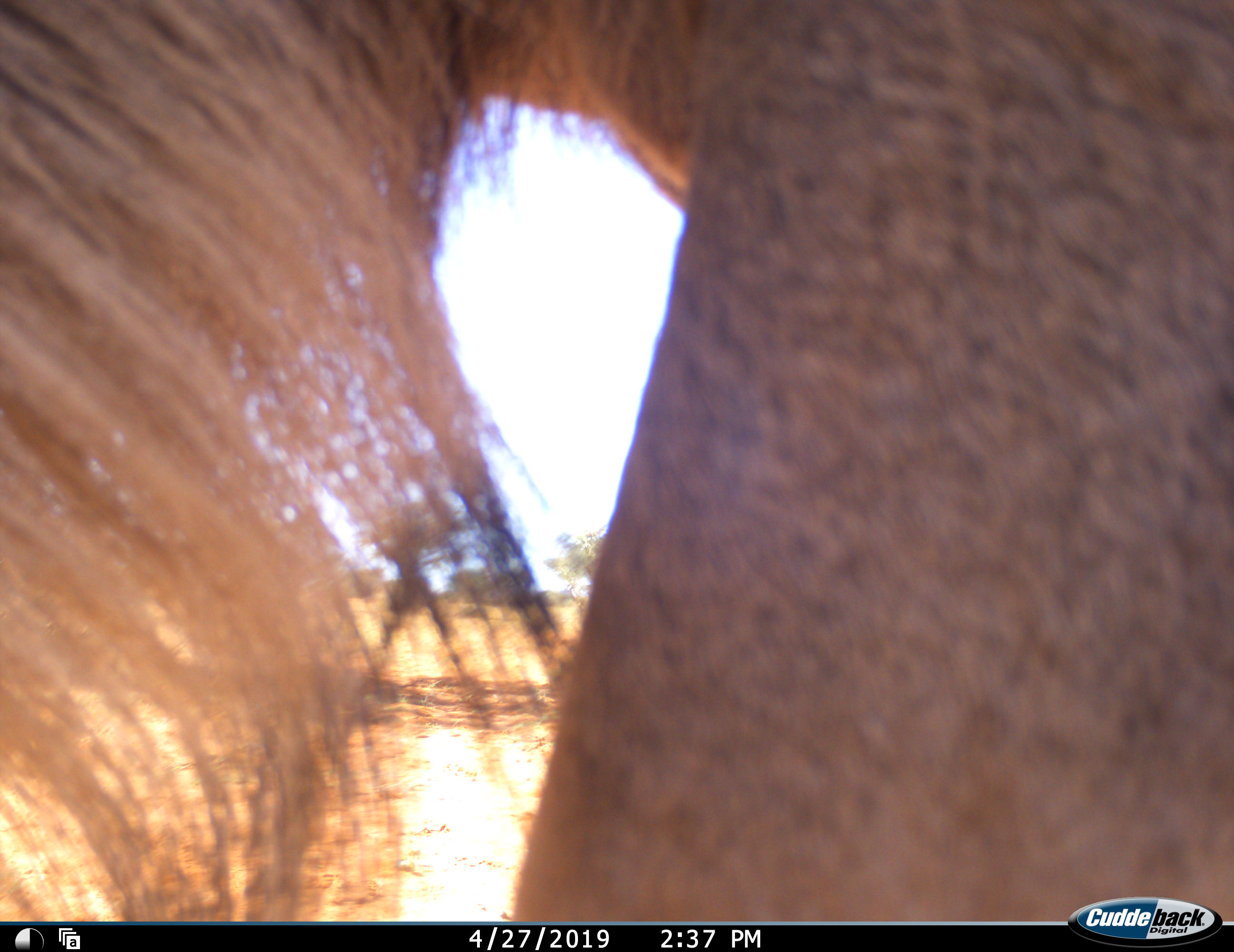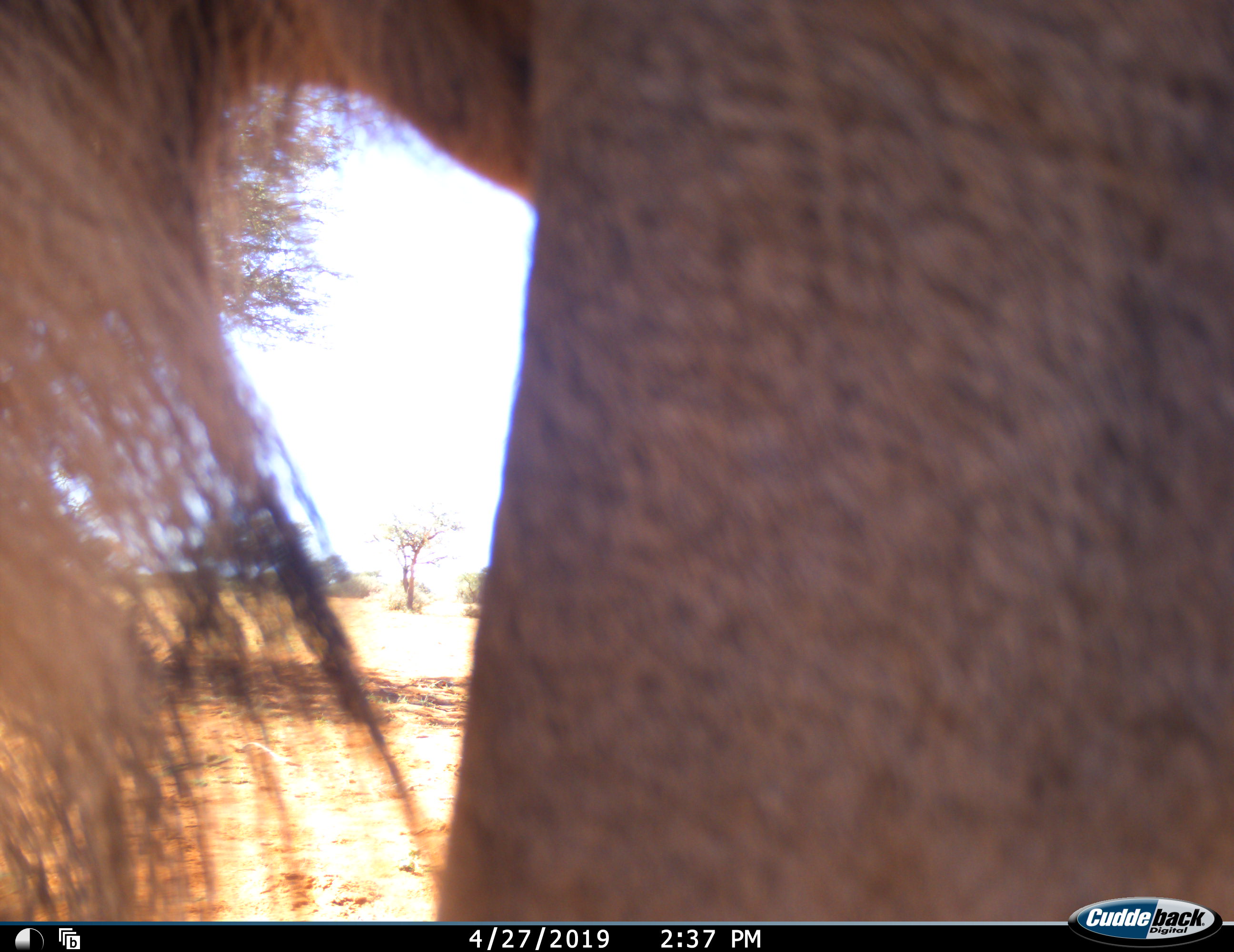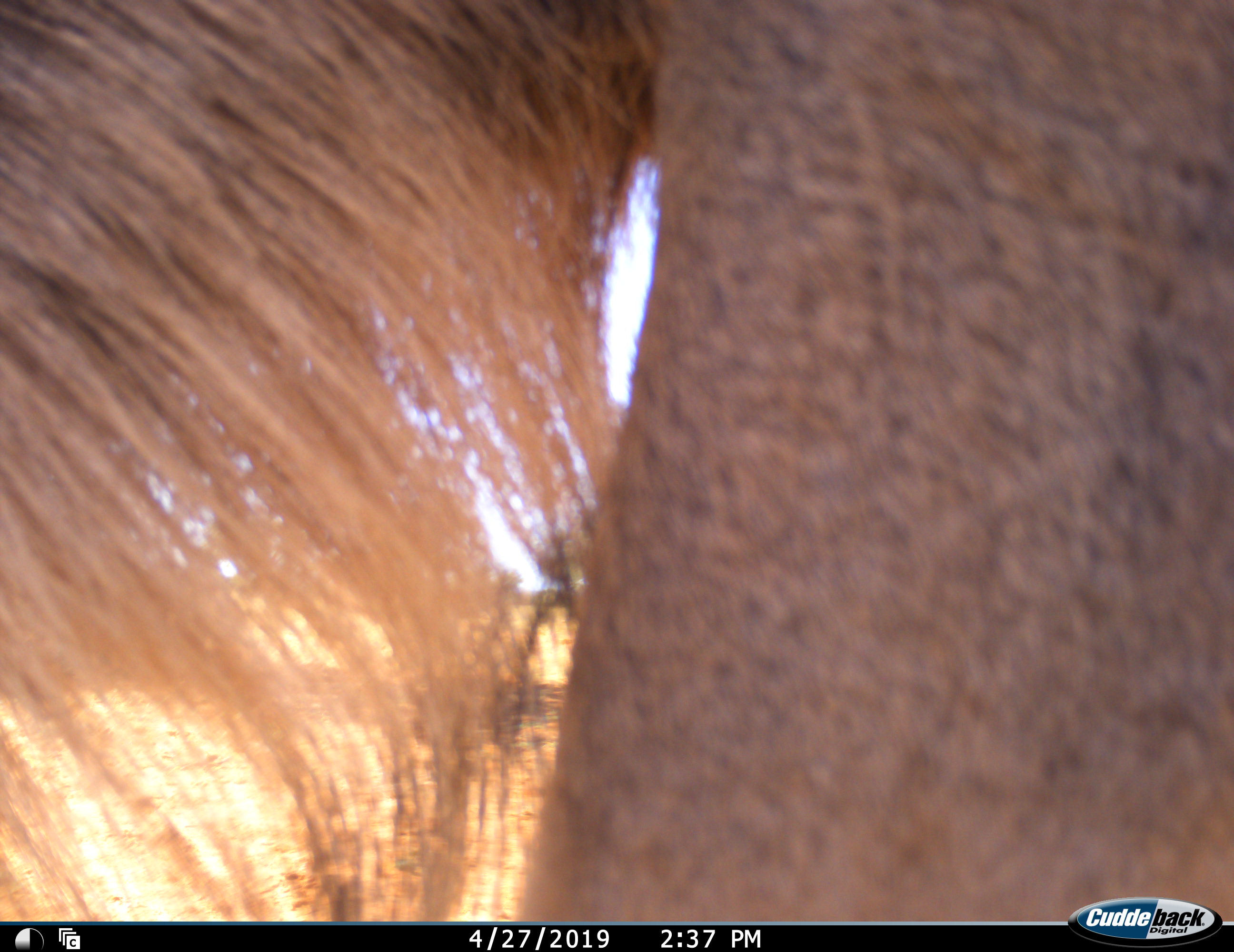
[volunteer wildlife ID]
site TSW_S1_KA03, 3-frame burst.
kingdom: Animalia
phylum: Chordata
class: Mammalia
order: Artiodactyla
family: Bovidae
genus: Tragelaphus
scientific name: Tragelaphus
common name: kudu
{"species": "kudu (Tragelaphus)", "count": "1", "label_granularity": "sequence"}